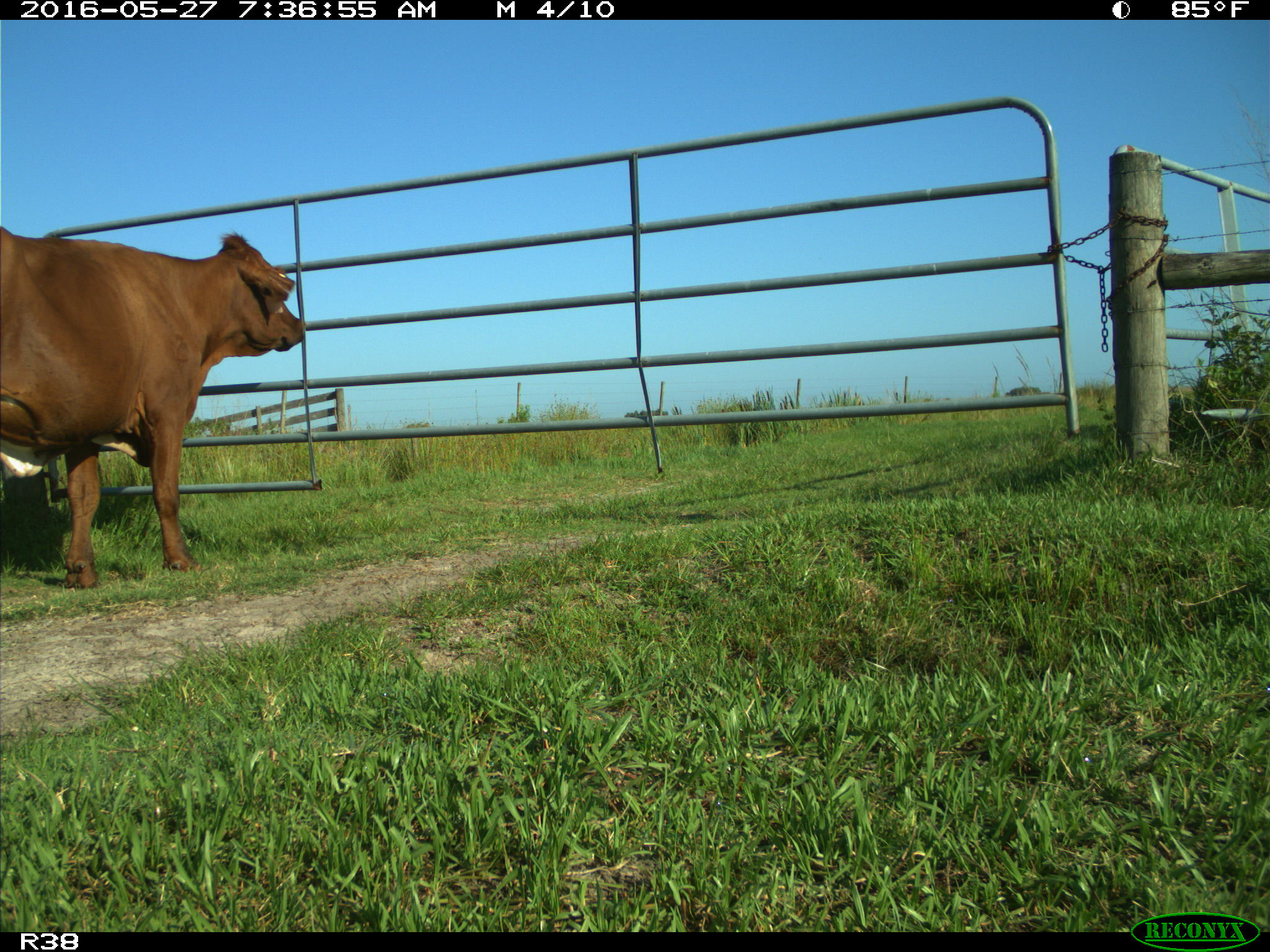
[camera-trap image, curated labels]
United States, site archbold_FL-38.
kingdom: Animalia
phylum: Chordata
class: Mammalia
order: Artiodactyla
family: Bovidae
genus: Bos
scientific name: Bos taurus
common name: domestic cow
Bos taurus (domestic cow).